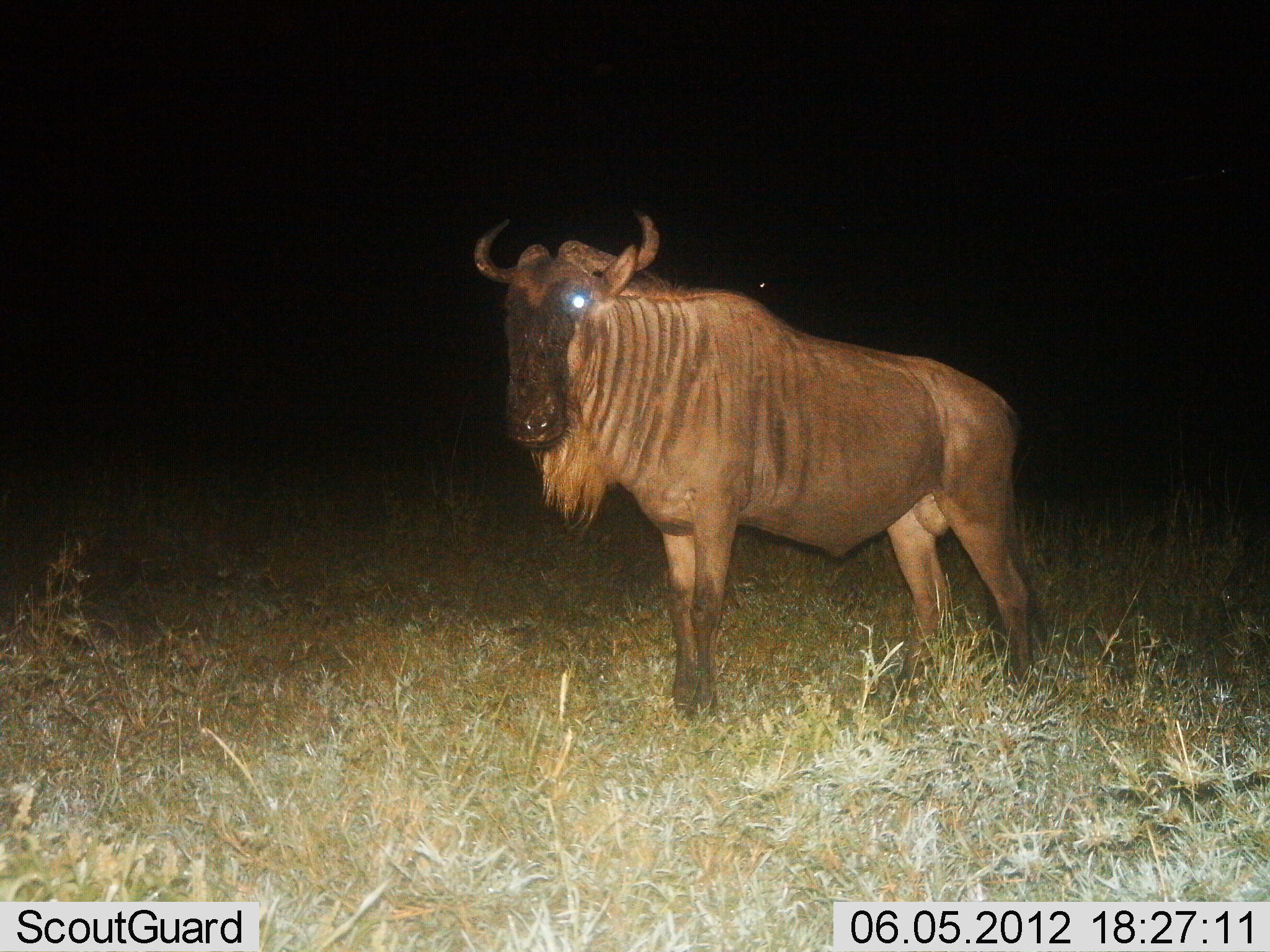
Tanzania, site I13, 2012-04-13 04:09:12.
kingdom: Animalia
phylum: Chordata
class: Mammalia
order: Artiodactyla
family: Bovidae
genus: Connochaetes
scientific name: Connochaetes taurinus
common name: blue wildebeest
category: wildebeest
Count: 1.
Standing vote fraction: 100%.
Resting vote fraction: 0%.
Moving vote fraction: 0%.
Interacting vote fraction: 0%.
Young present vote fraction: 0%.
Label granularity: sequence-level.